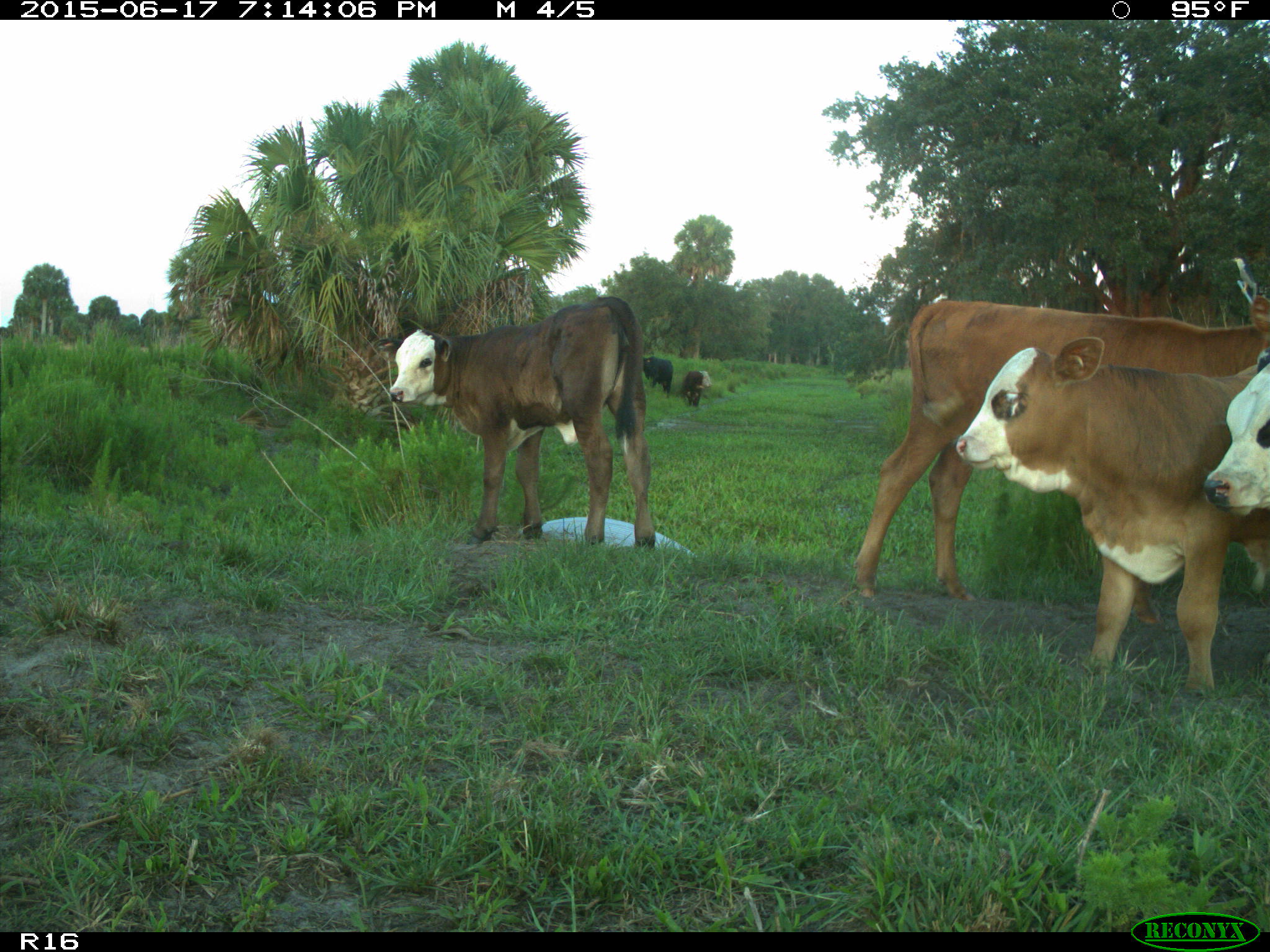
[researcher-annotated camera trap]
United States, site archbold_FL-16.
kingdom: Animalia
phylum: Chordata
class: Mammalia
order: Artiodactyla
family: Bovidae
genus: Bos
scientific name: Bos taurus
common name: domestic cow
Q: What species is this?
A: Bos taurus (domestic cow).